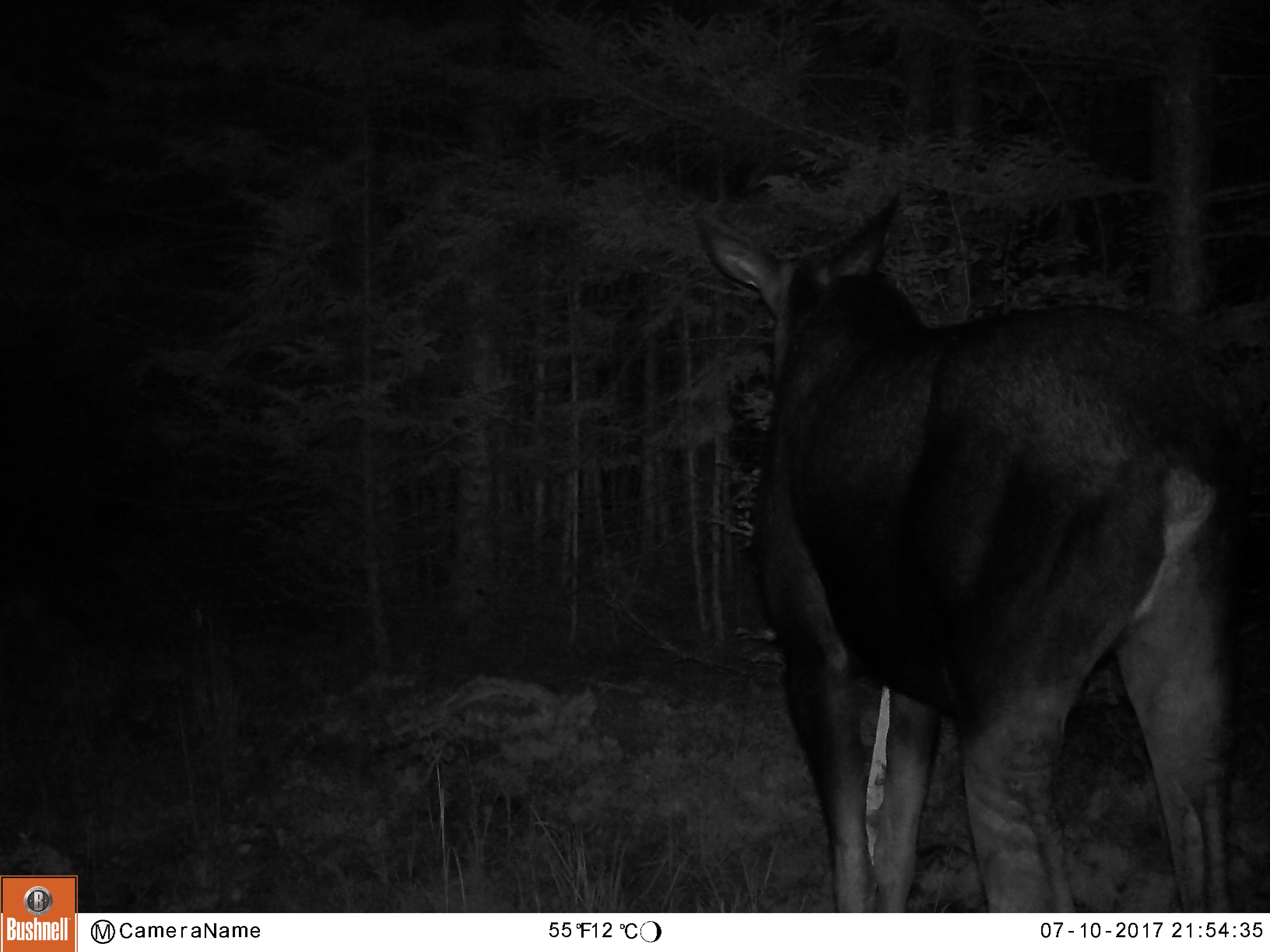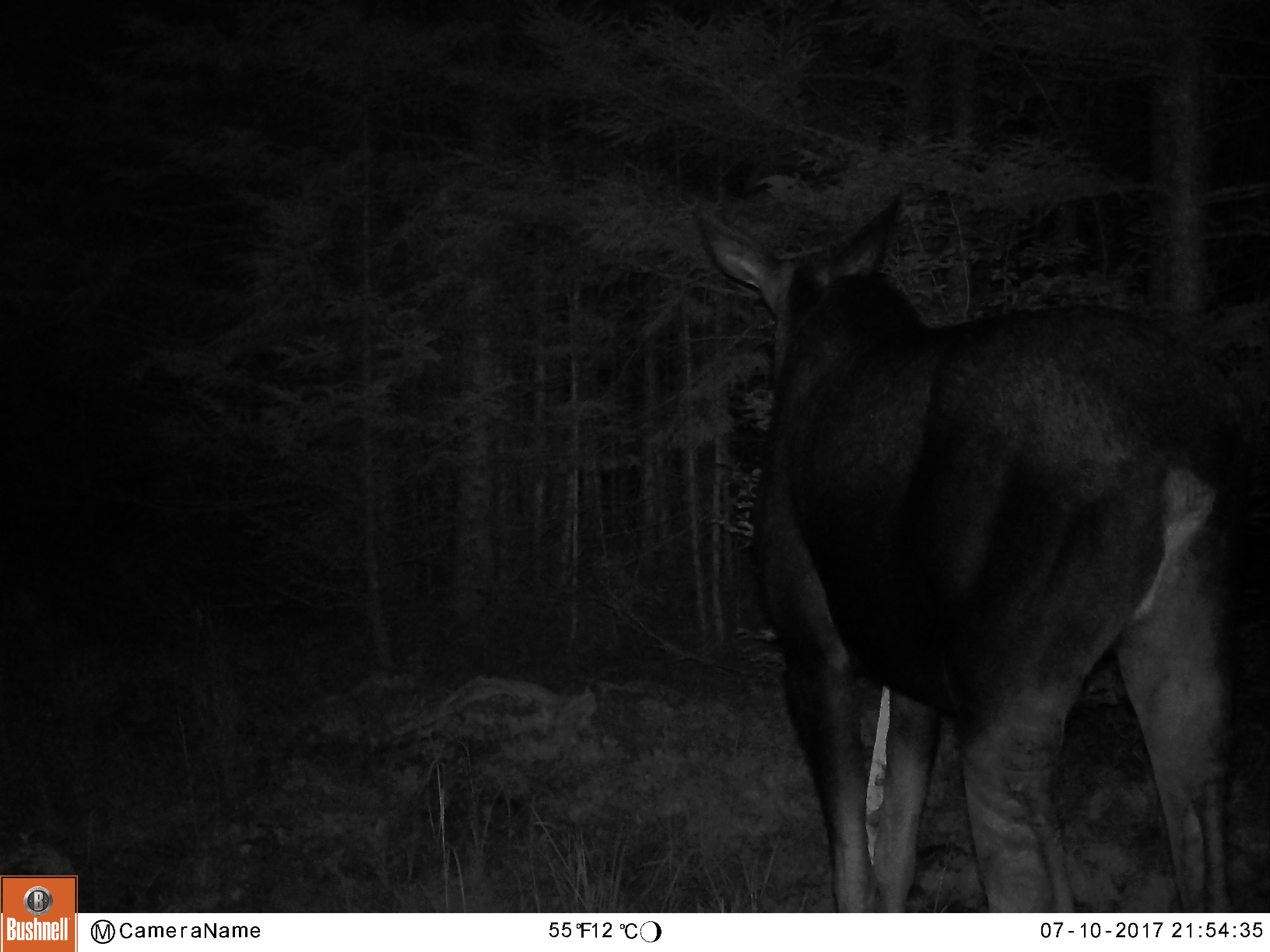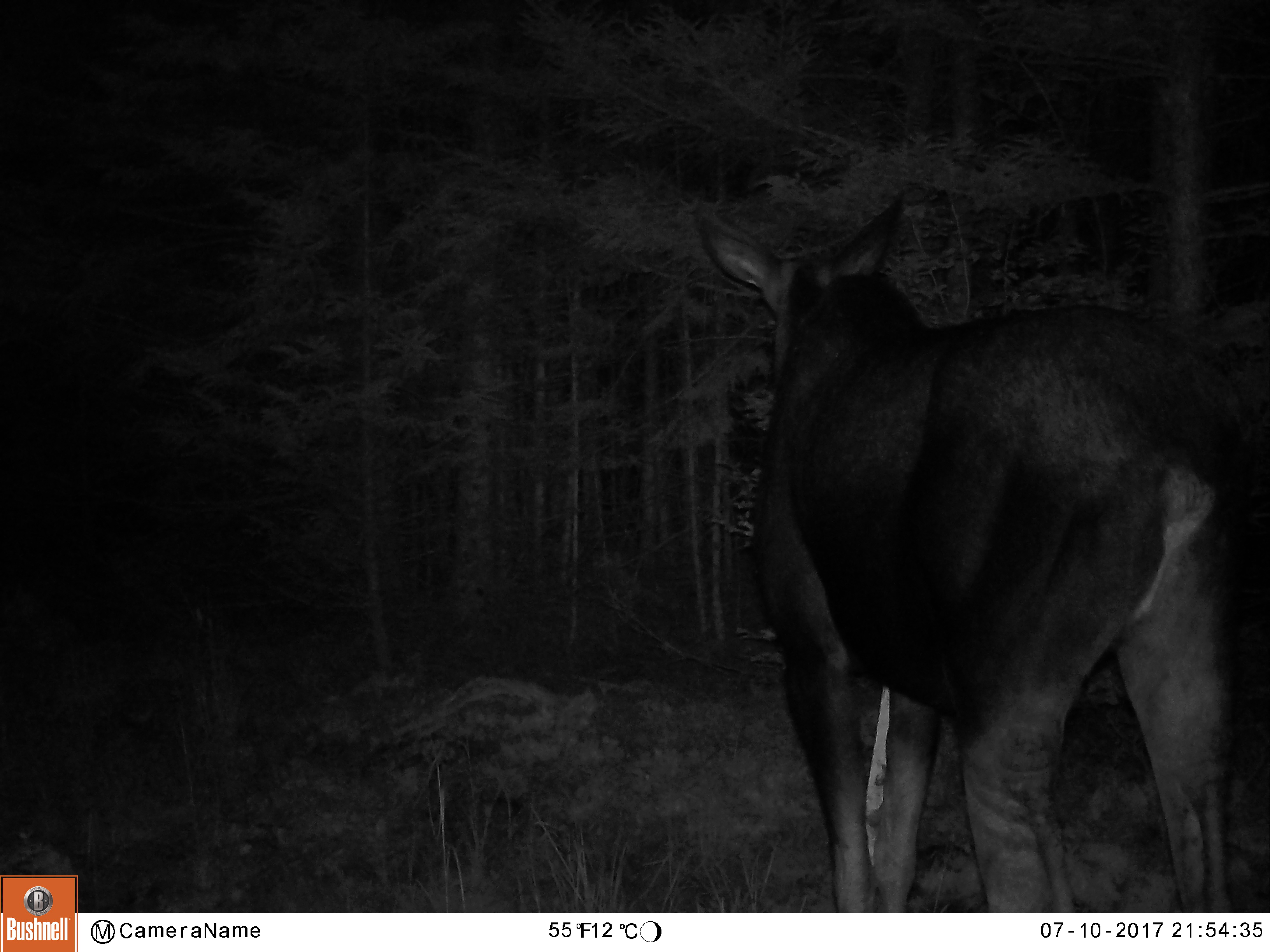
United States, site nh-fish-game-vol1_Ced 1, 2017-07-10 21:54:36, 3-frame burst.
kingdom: Animalia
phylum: Chordata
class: Mammalia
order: Artiodactyla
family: Cervidae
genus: Alces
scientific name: Alces alces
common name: moose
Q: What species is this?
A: Moose (Alces alces).